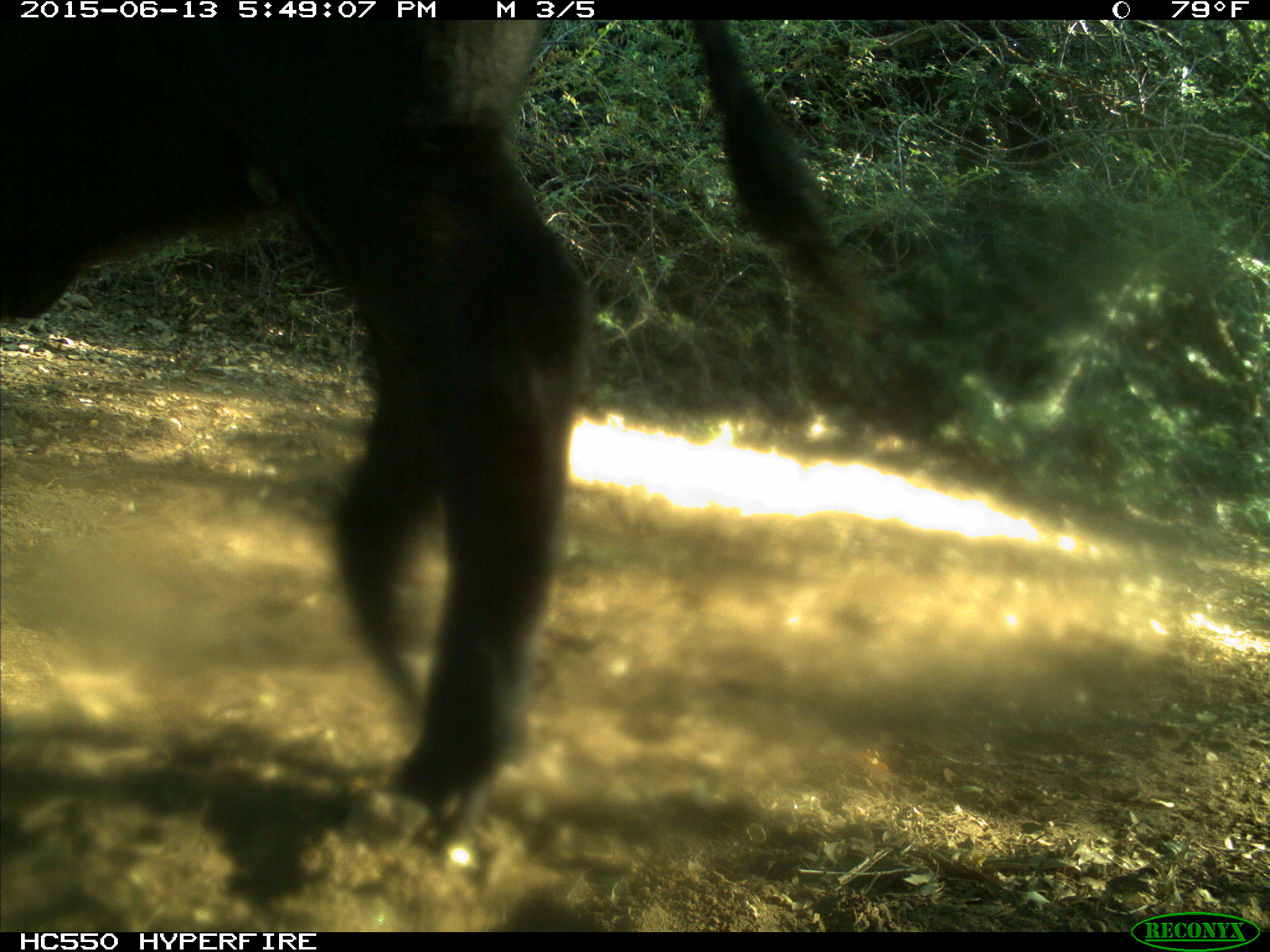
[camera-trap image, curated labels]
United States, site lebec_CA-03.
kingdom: Animalia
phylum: Chordata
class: Mammalia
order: Artiodactyla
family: Bovidae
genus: Bos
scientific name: Bos taurus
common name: domestic cow